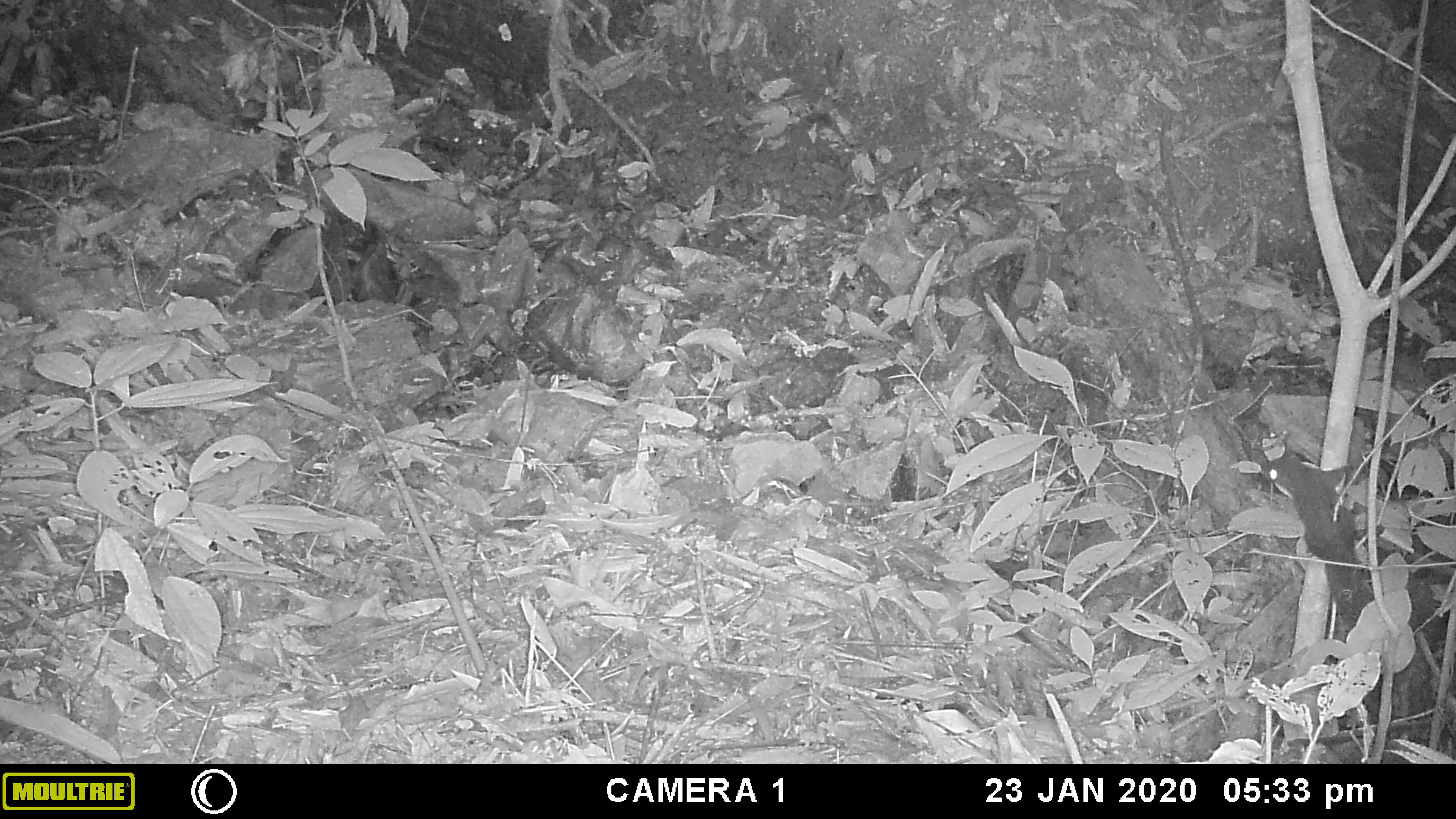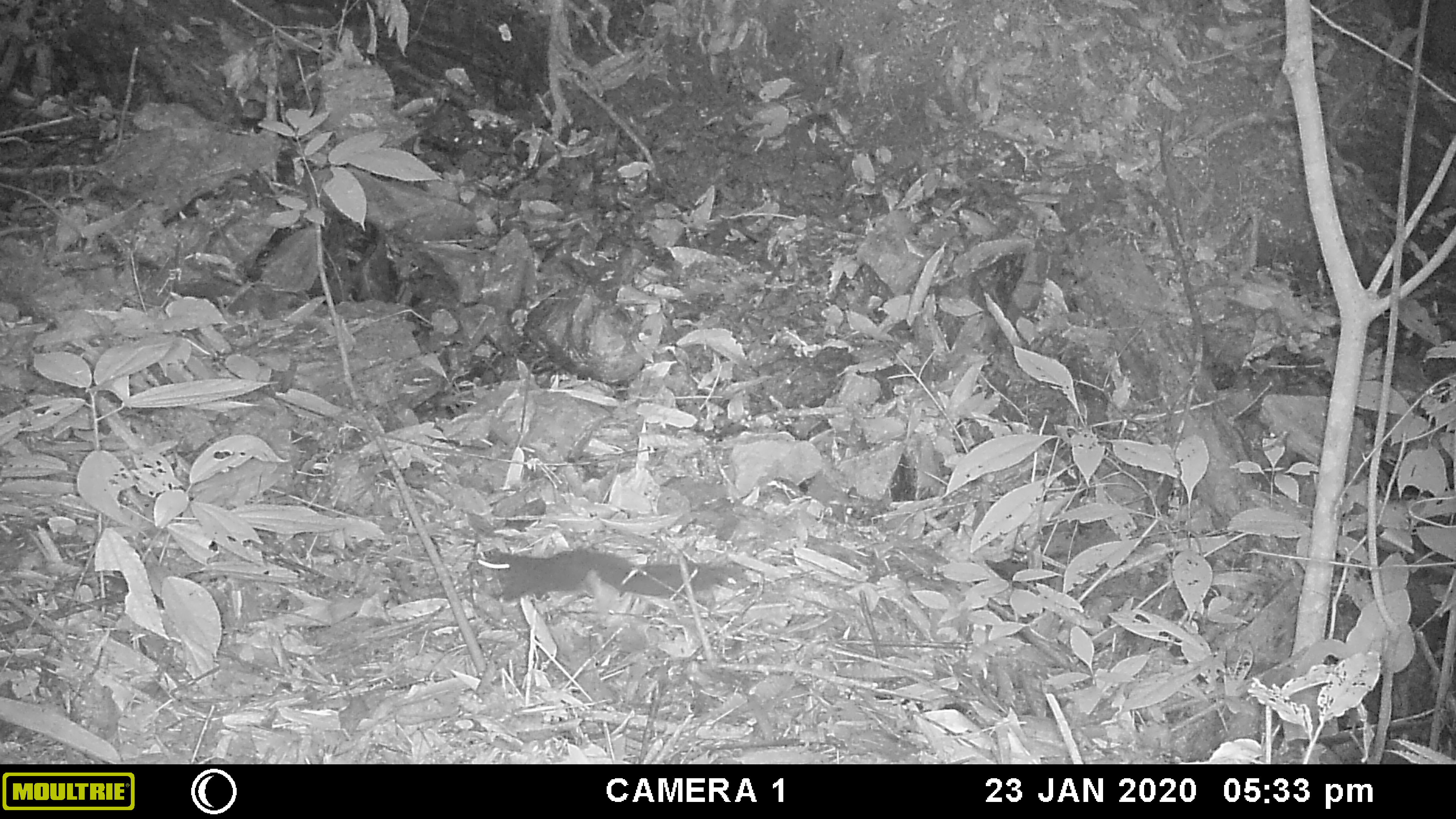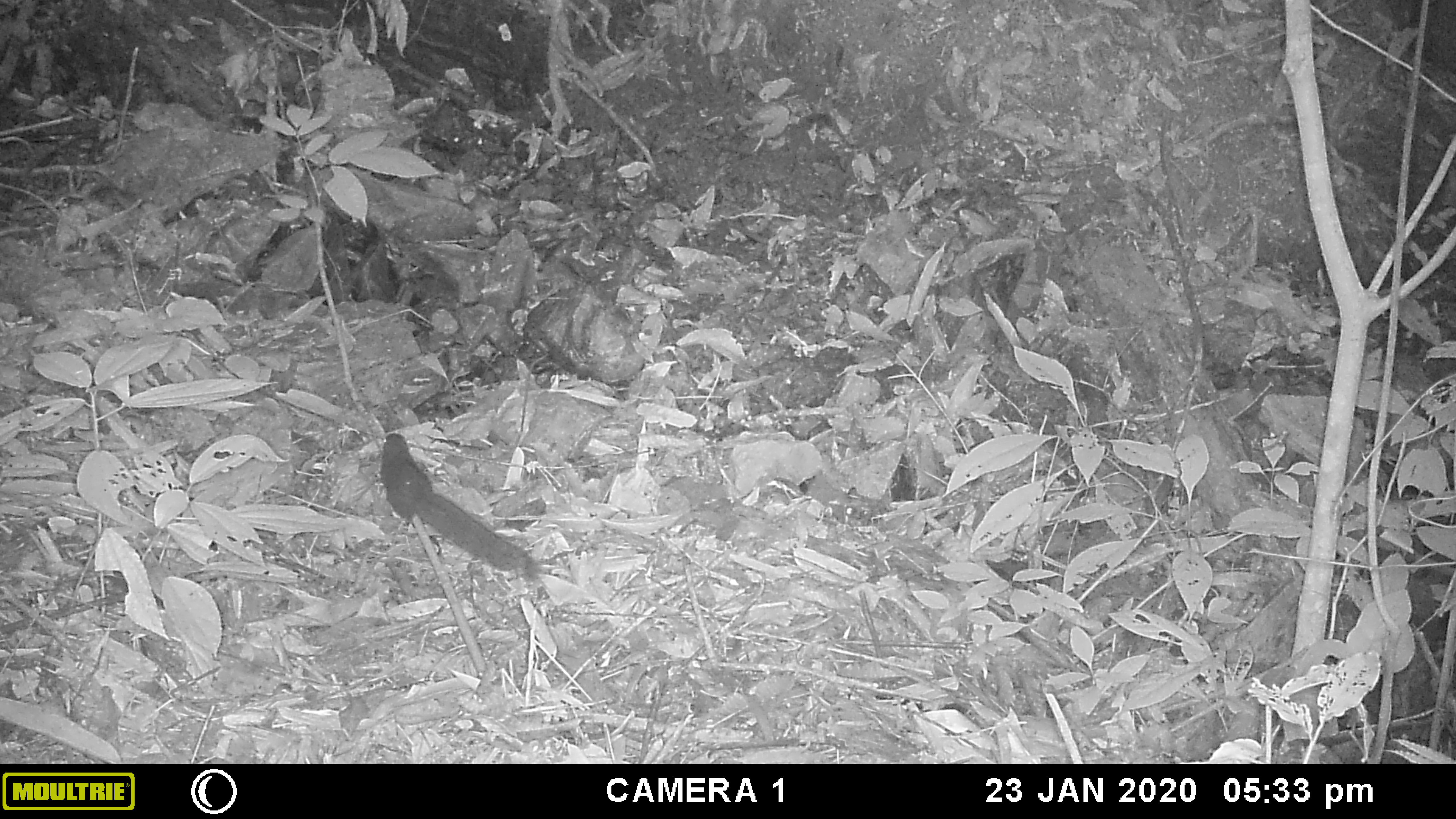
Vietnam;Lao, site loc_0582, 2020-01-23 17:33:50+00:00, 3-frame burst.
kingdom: Animalia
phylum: Chordata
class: Mammalia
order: Rodentia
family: Sciuridae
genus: Callosciurus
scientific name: Callosciurus erythraeus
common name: pallas's squirrel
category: pallass squirrel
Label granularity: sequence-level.